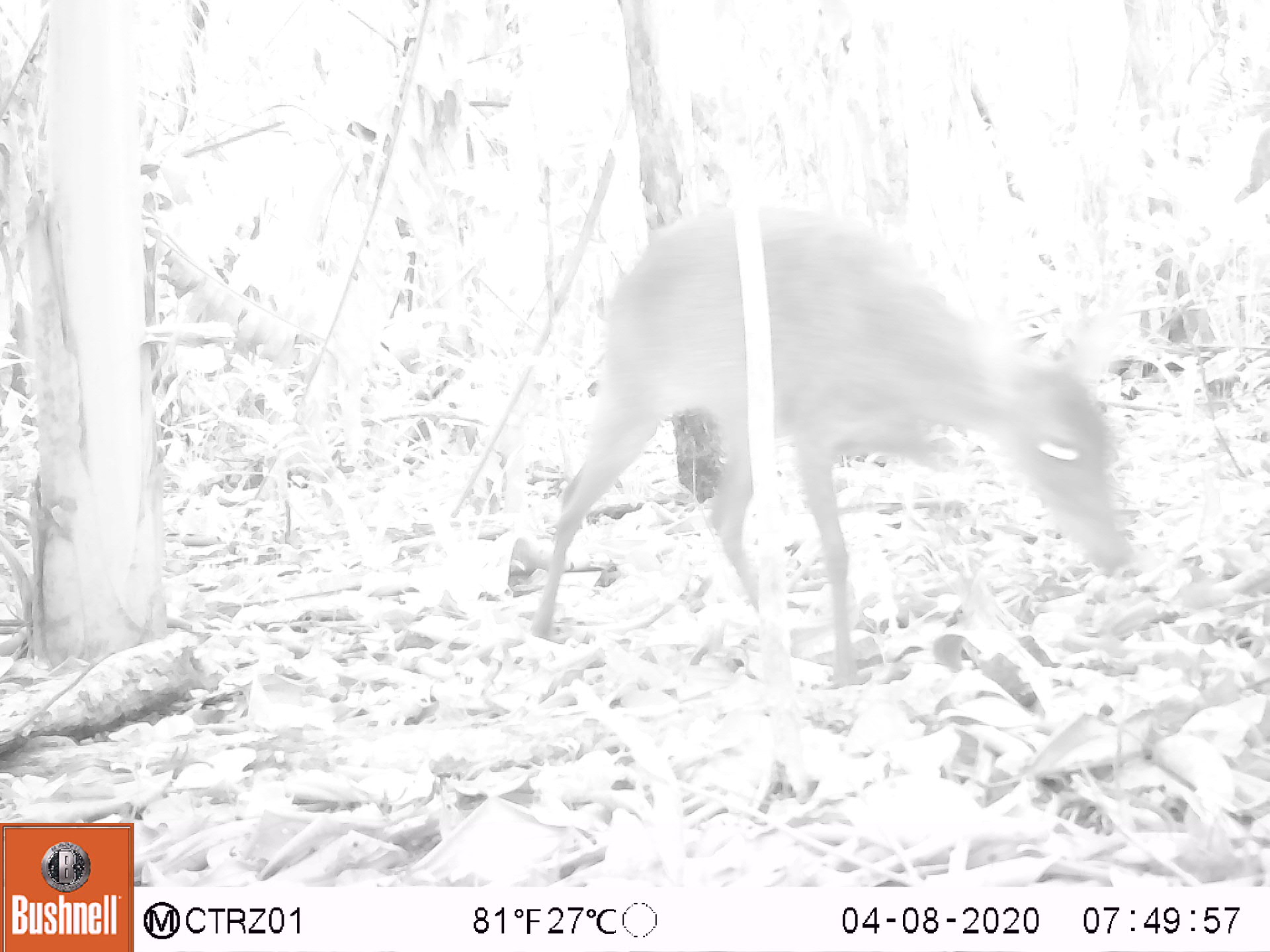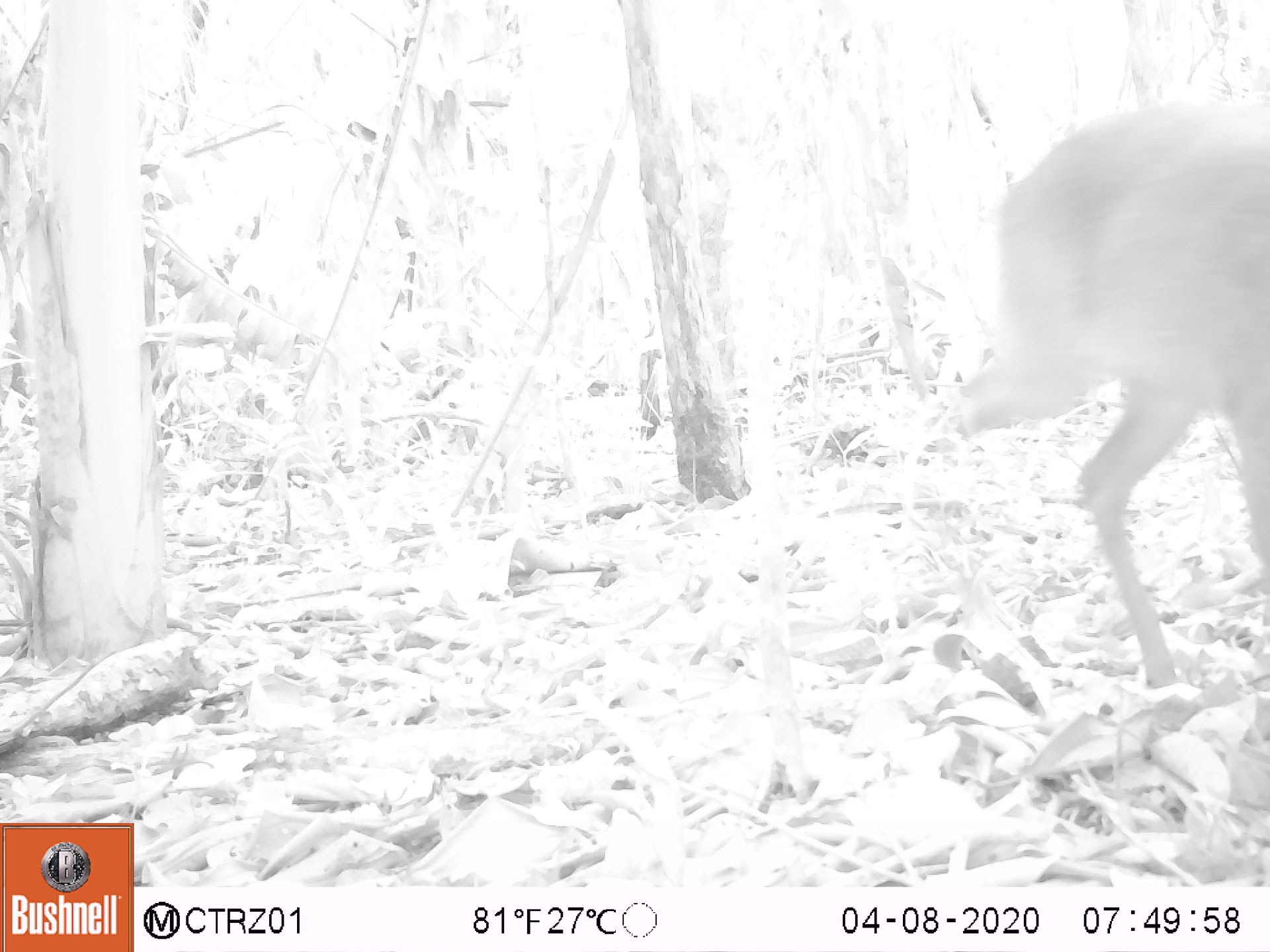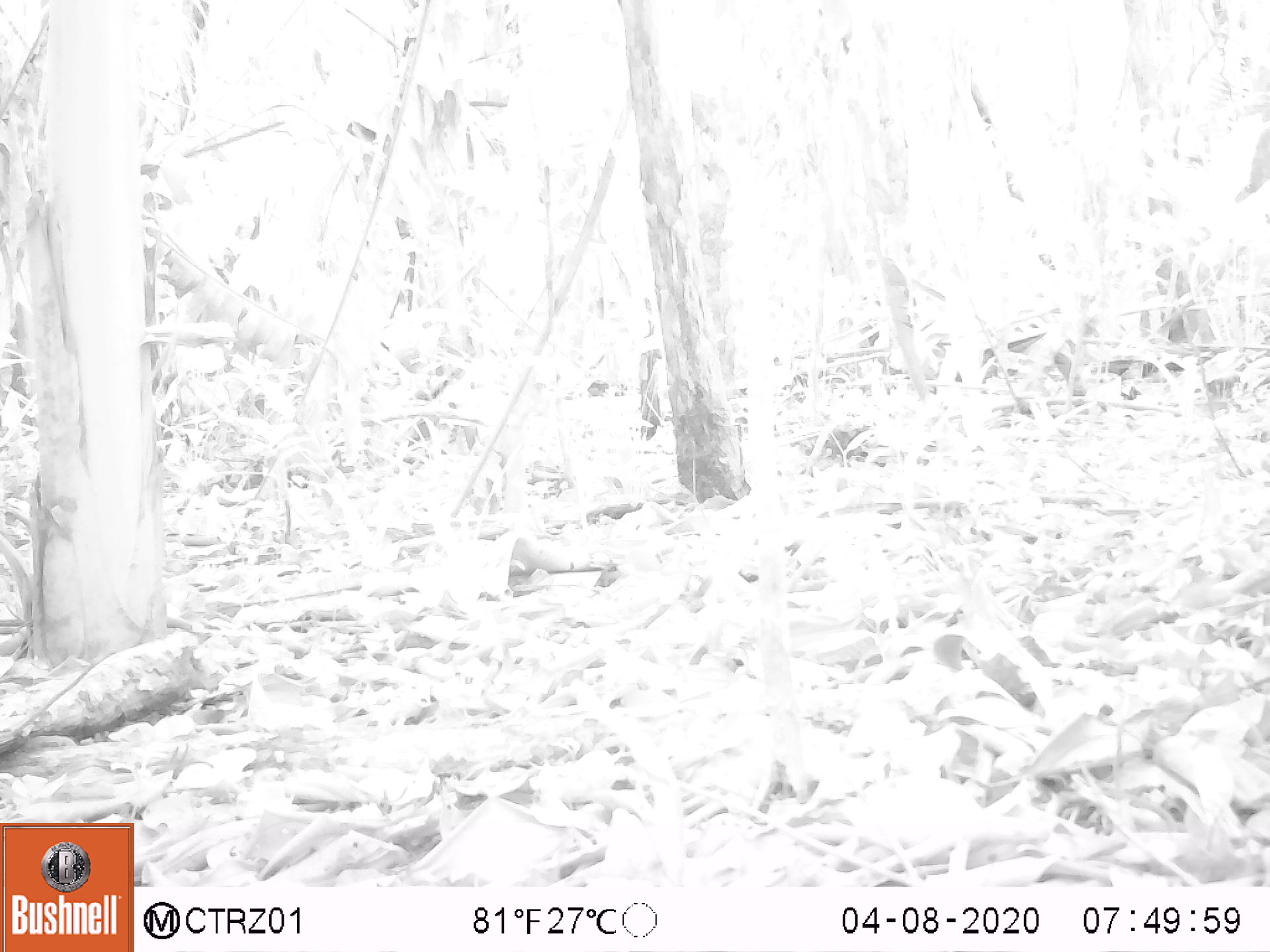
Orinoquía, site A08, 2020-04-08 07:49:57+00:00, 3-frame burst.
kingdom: Animalia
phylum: Chordata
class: Mammalia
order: Artiodactyla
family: Cervidae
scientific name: Cervidae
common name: deer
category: unknown cervid